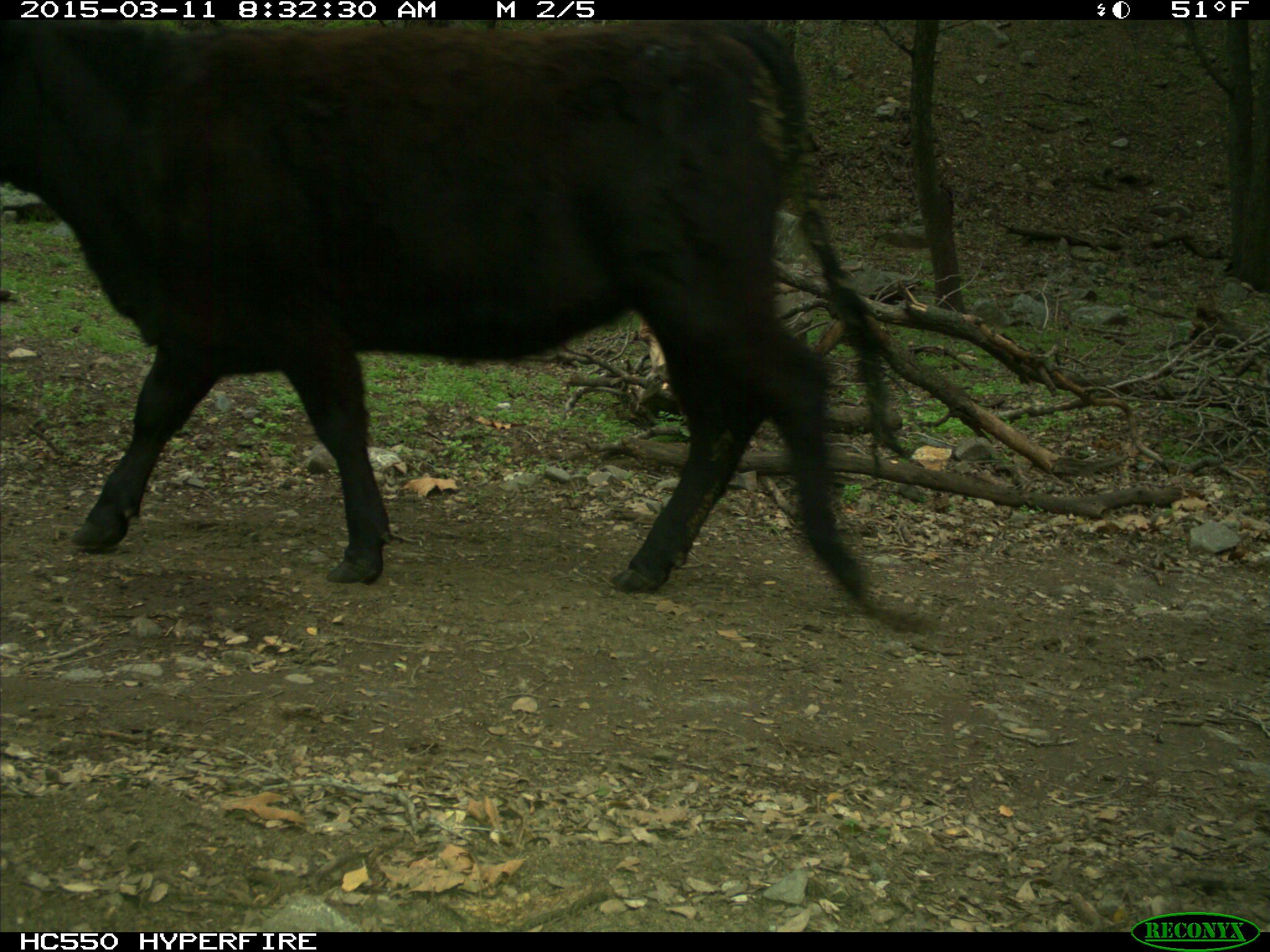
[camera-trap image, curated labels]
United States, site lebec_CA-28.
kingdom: Animalia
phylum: Chordata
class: Mammalia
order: Artiodactyla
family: Bovidae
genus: Bos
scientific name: Bos taurus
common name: domestic cow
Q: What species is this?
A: Bos taurus (domestic cow).